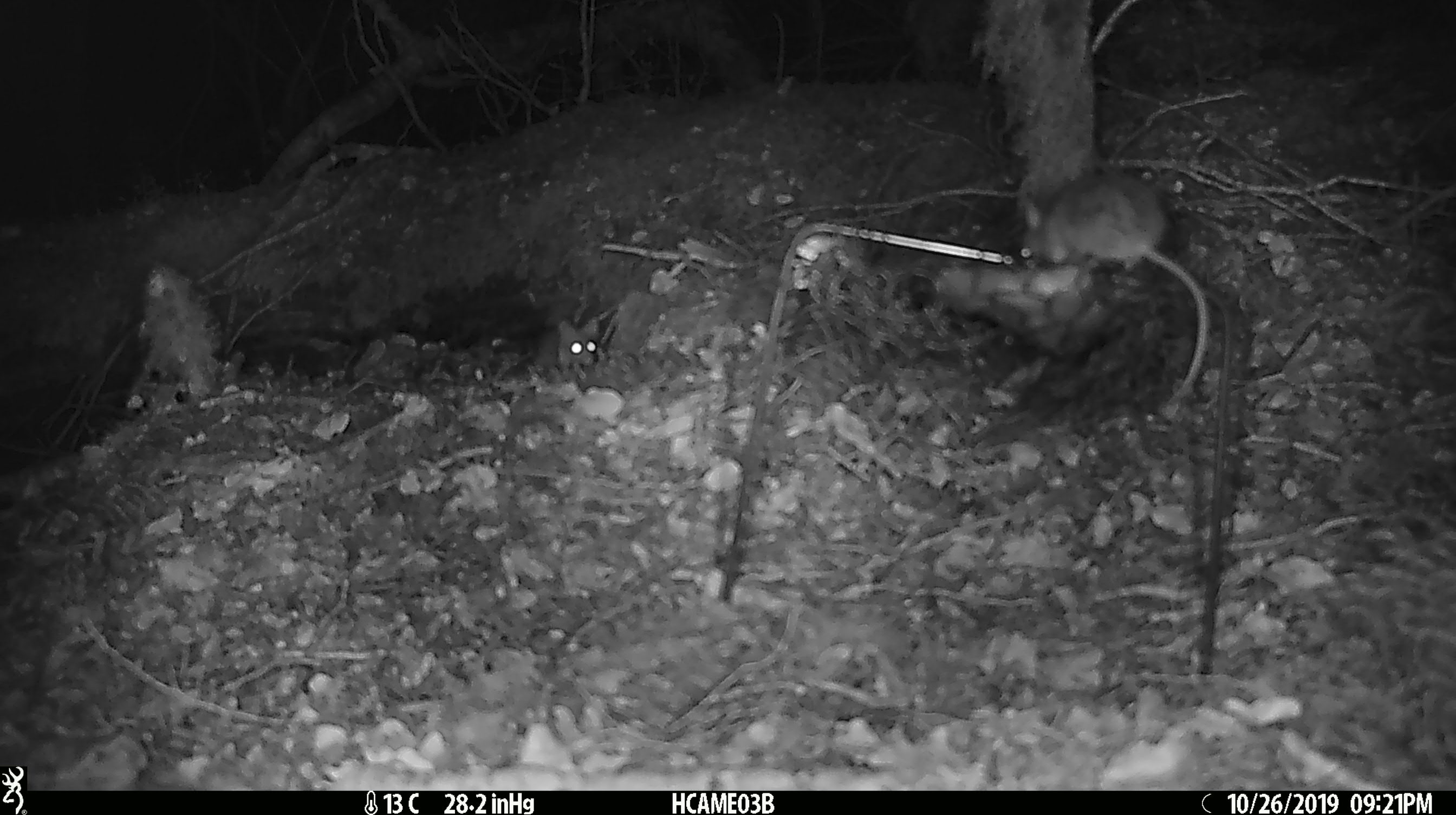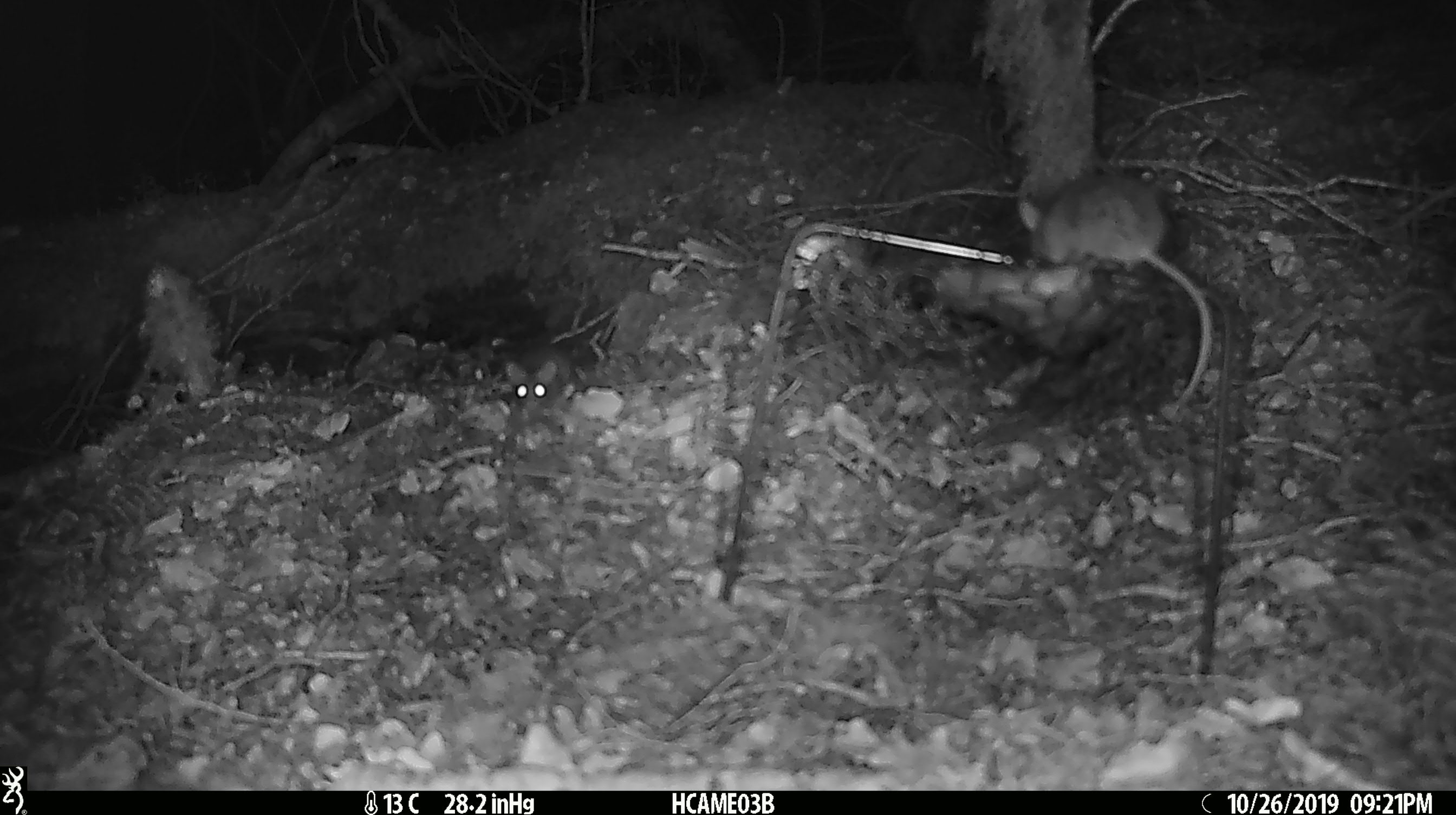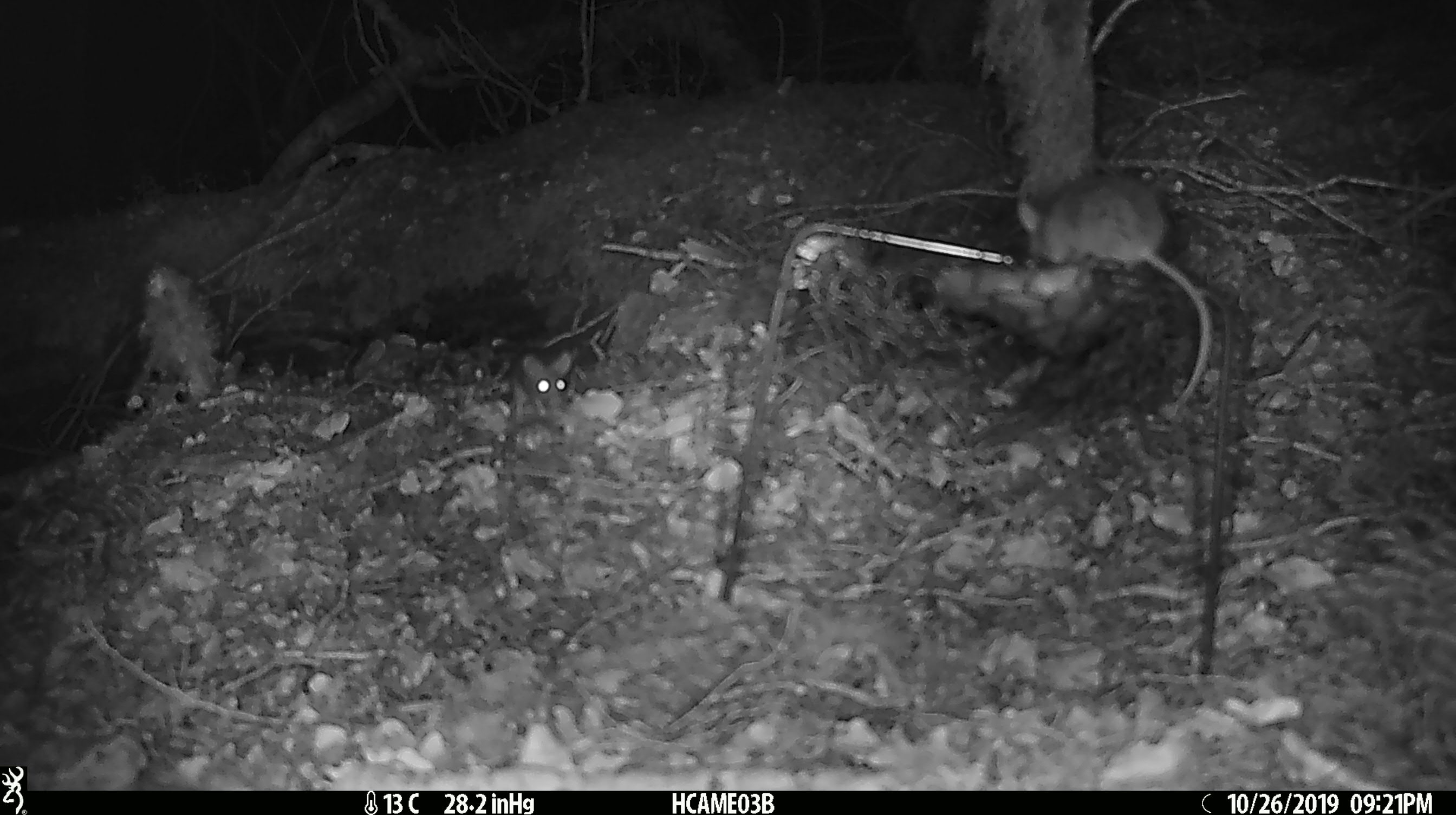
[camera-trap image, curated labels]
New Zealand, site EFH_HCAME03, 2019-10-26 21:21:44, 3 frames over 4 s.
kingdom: Animalia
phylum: Chordata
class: Mammalia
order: Rodentia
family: Muridae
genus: Mus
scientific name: Mus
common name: mouse